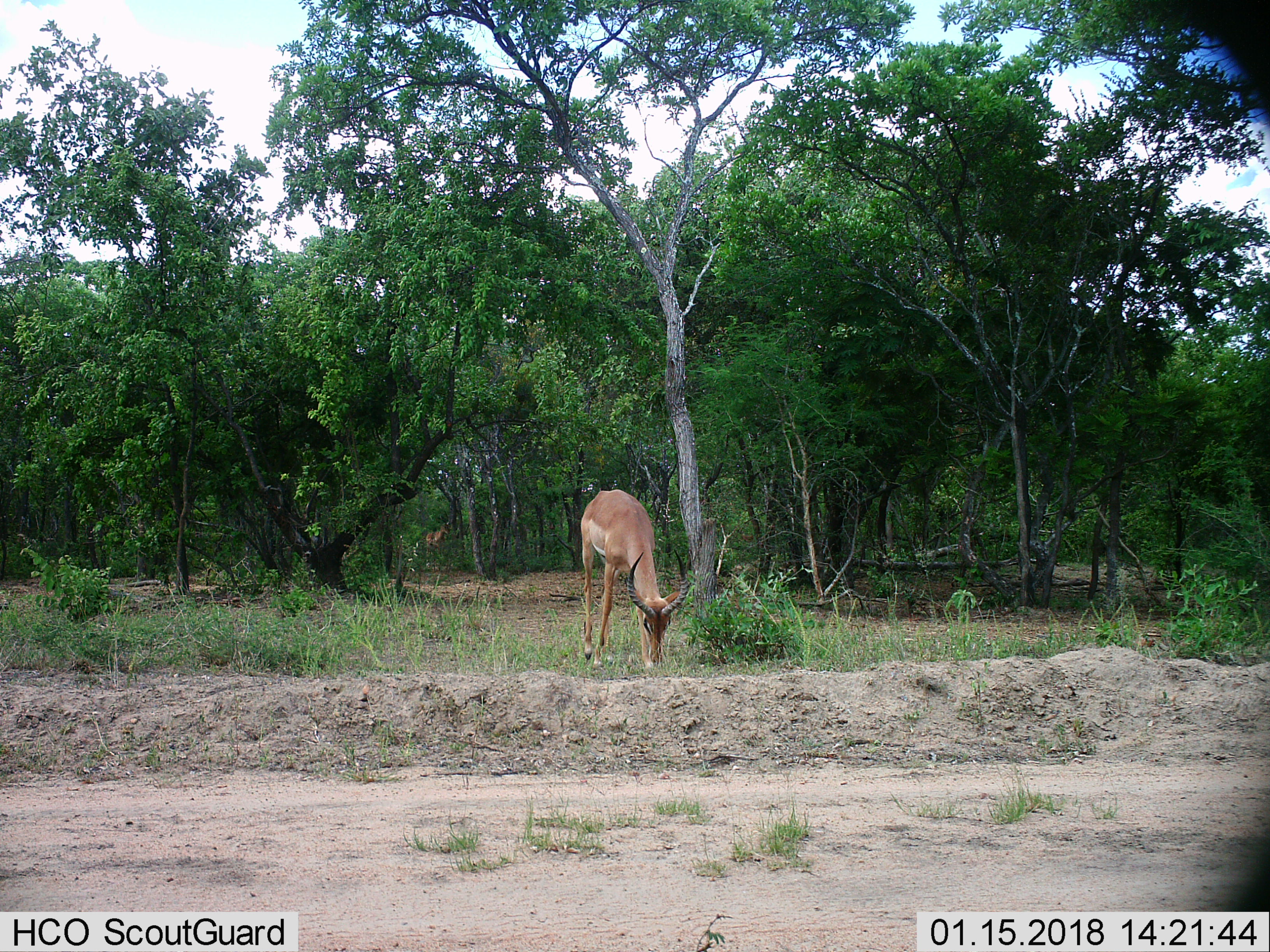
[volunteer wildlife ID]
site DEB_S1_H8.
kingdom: Animalia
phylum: Chordata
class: Mammalia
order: Artiodactyla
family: Bovidae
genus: Aepyceros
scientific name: Aepyceros melampus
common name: impala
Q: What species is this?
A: Impala (Aepyceros melampus).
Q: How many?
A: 1.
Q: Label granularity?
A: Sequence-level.